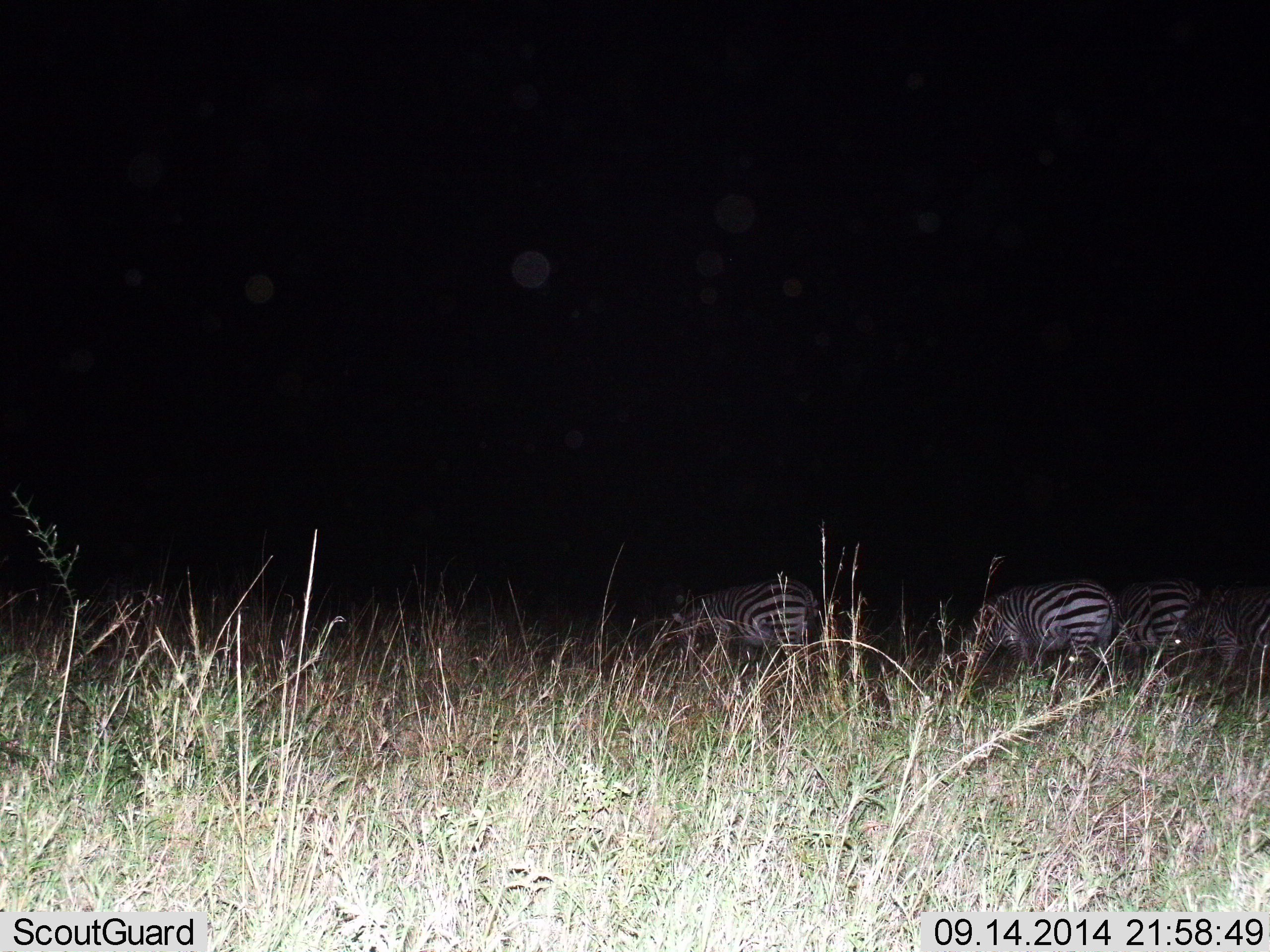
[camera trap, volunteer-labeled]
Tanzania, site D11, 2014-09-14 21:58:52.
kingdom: Animalia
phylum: Chordata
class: Mammalia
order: Perissodactyla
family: Equidae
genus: Equus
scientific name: Equus quagga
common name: plains zebra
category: zebra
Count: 4.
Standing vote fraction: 60%.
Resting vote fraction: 20%.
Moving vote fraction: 0%.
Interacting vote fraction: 0%.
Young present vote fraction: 0%.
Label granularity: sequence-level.